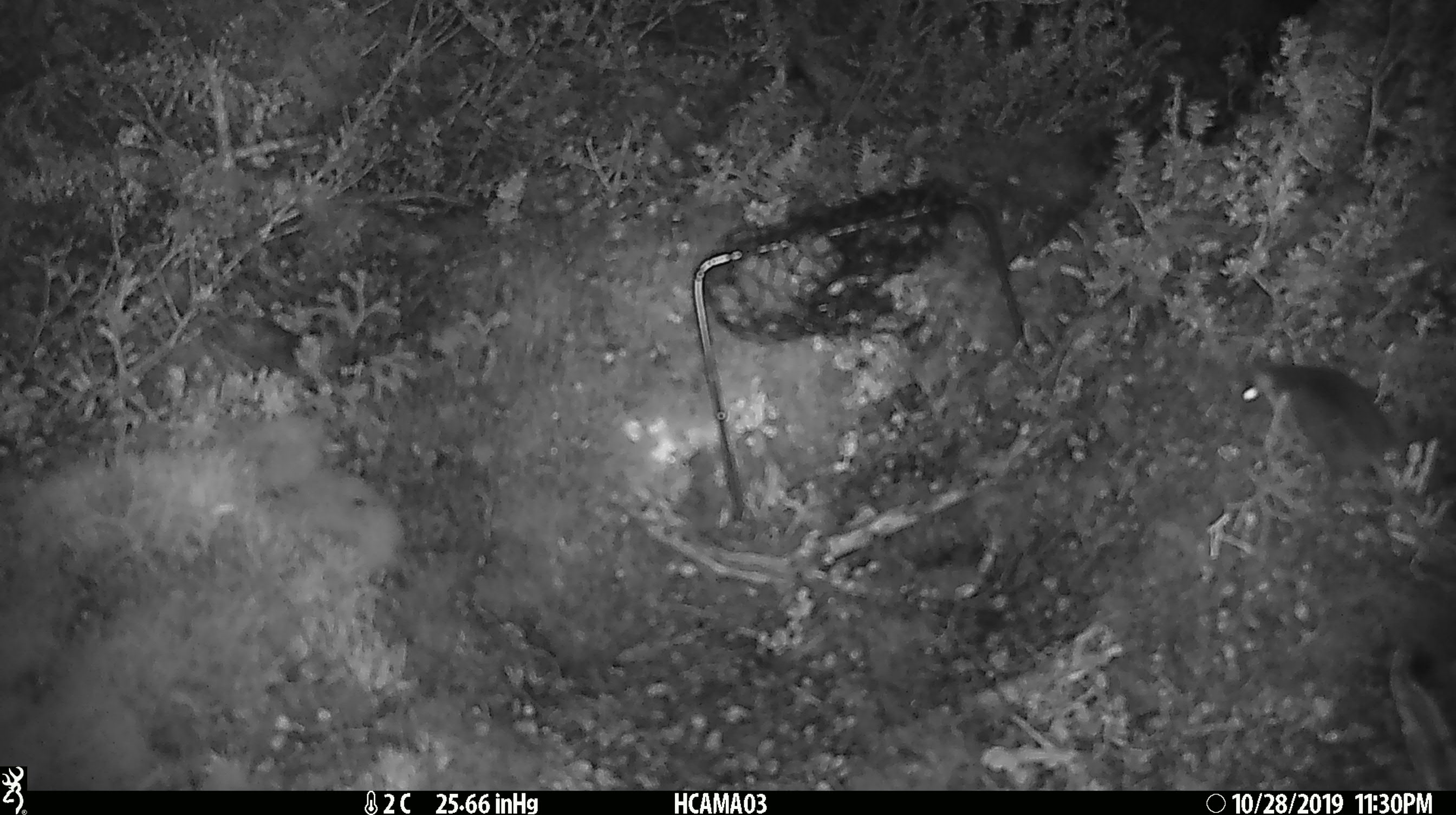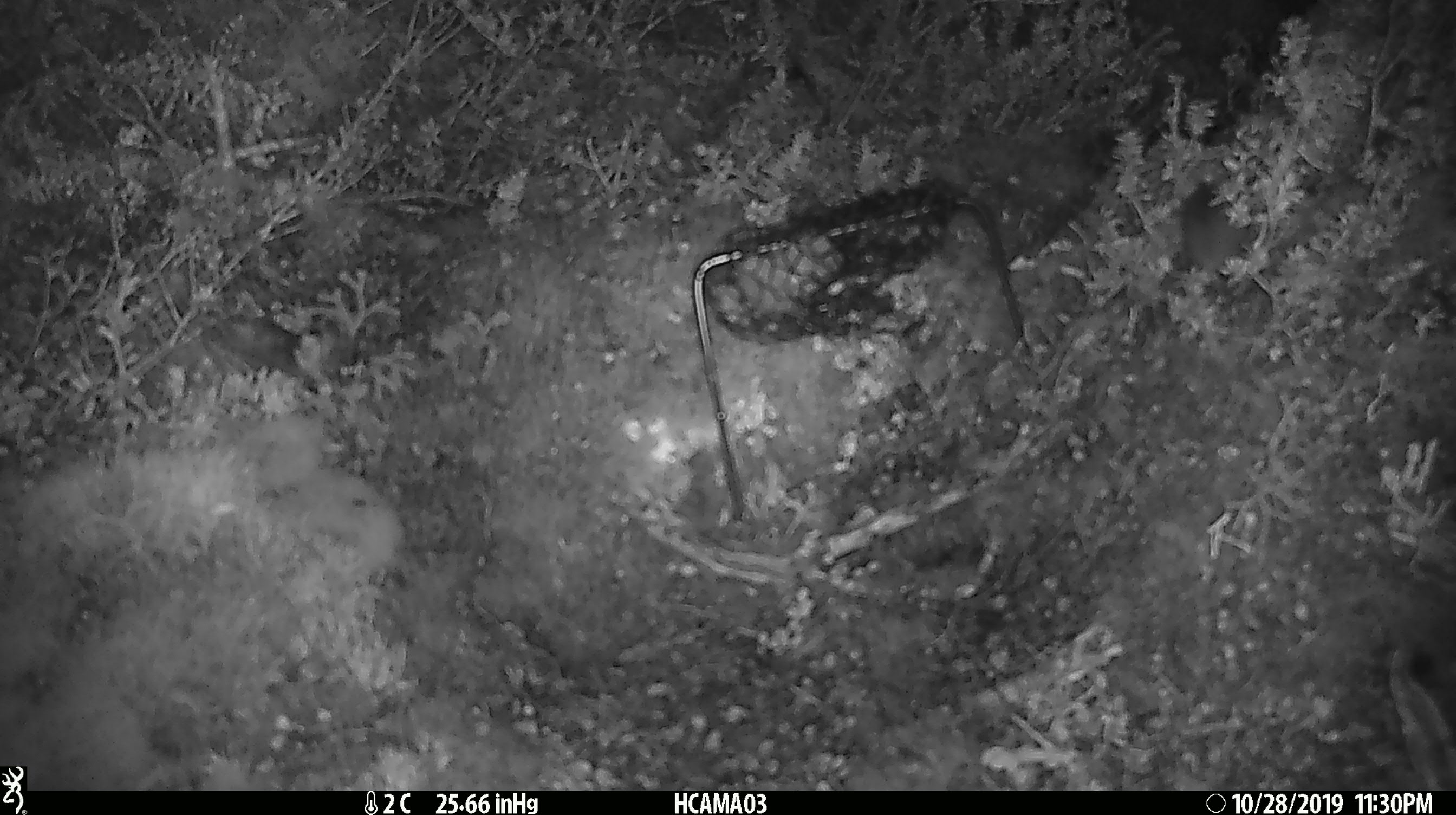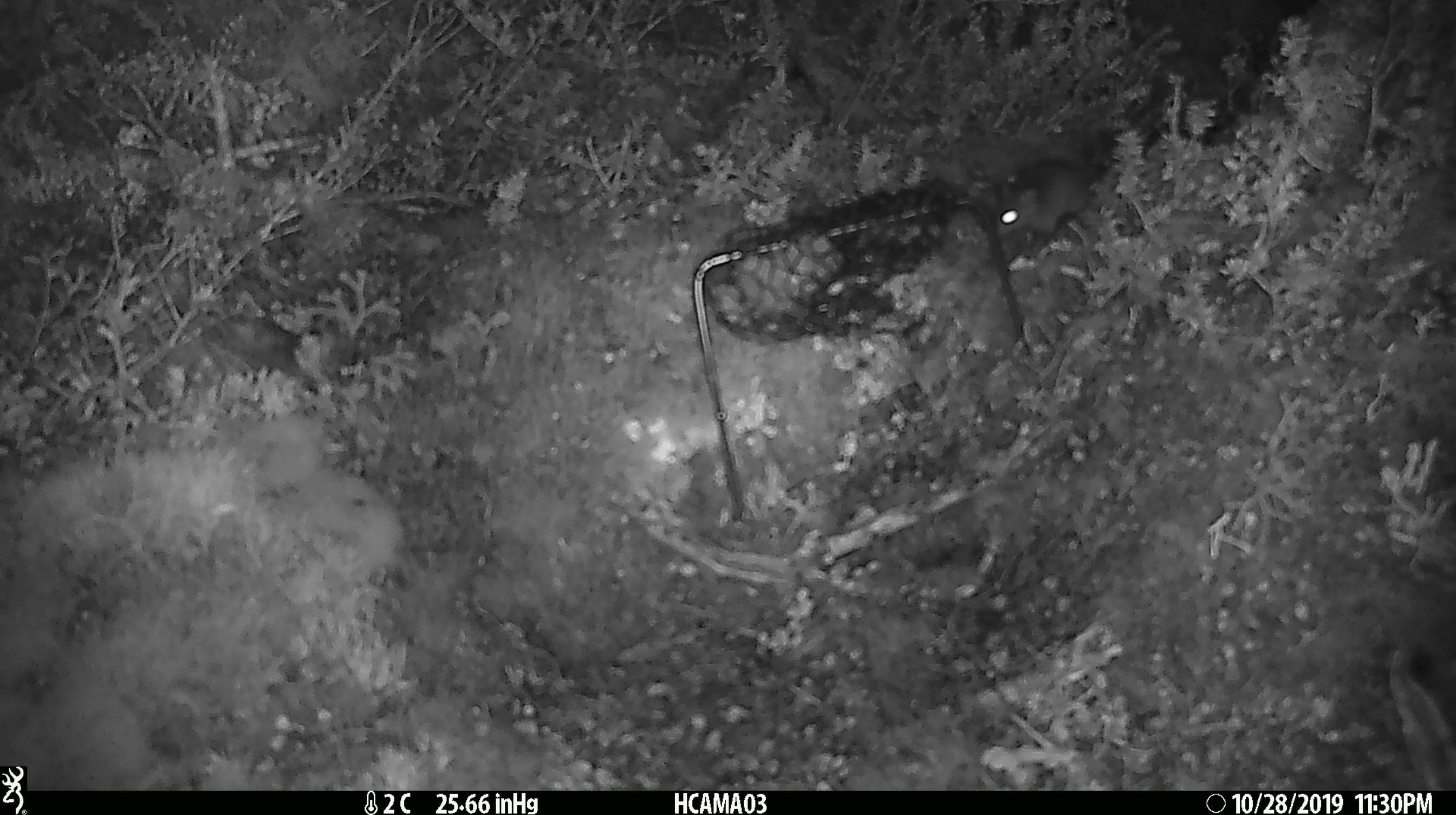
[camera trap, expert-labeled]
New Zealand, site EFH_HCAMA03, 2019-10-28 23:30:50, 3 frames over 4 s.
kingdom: Animalia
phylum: Chordata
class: Mammalia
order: Rodentia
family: Muridae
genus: Mus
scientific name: Mus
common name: mouse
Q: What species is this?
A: Mouse (Mus).